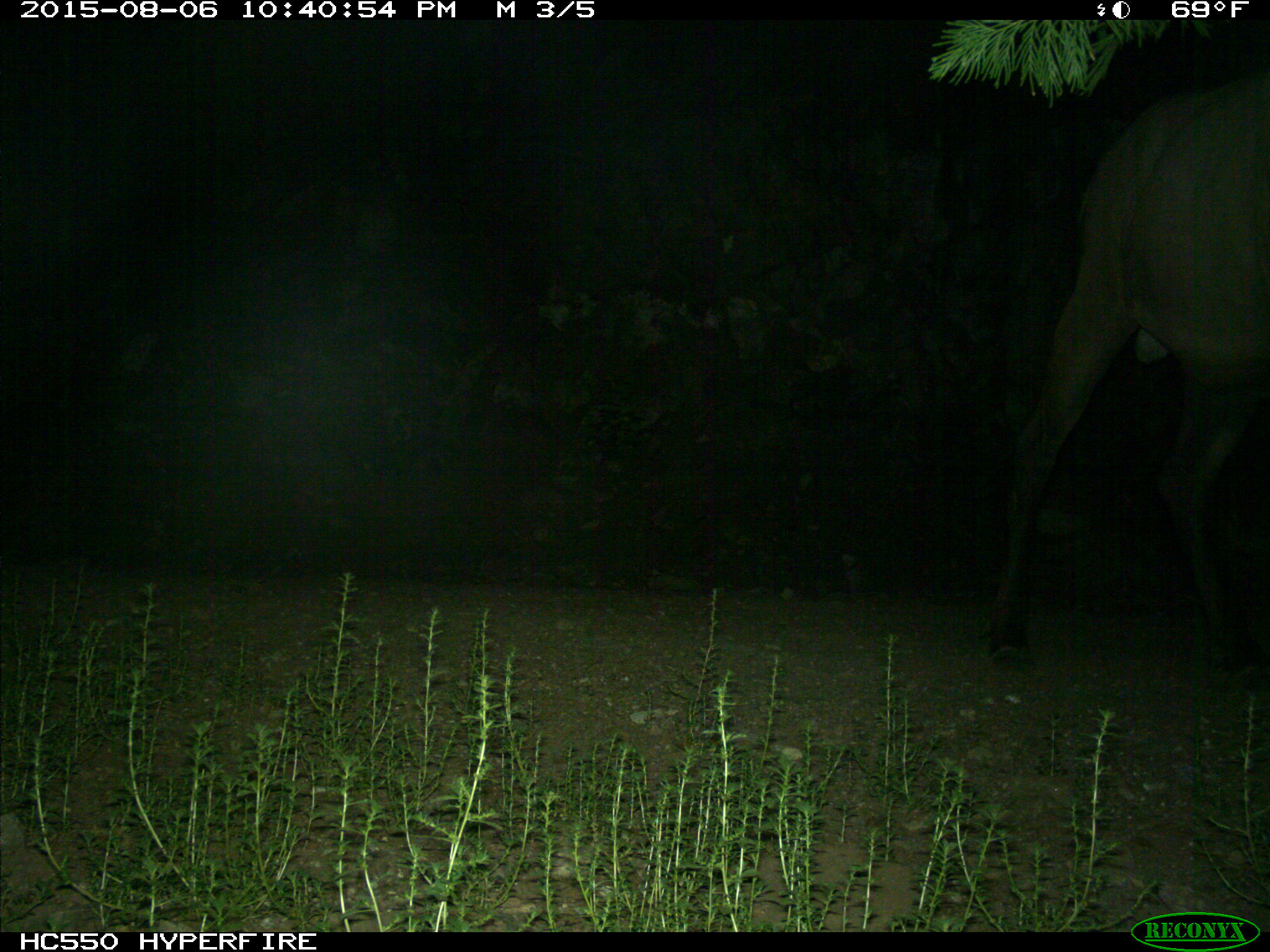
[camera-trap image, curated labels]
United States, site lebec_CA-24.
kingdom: Animalia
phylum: Chordata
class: Mammalia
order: Artiodactyla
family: Cervidae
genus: Cervus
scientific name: Cervus canadensis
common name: elk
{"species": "Cervus canadensis (elk)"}